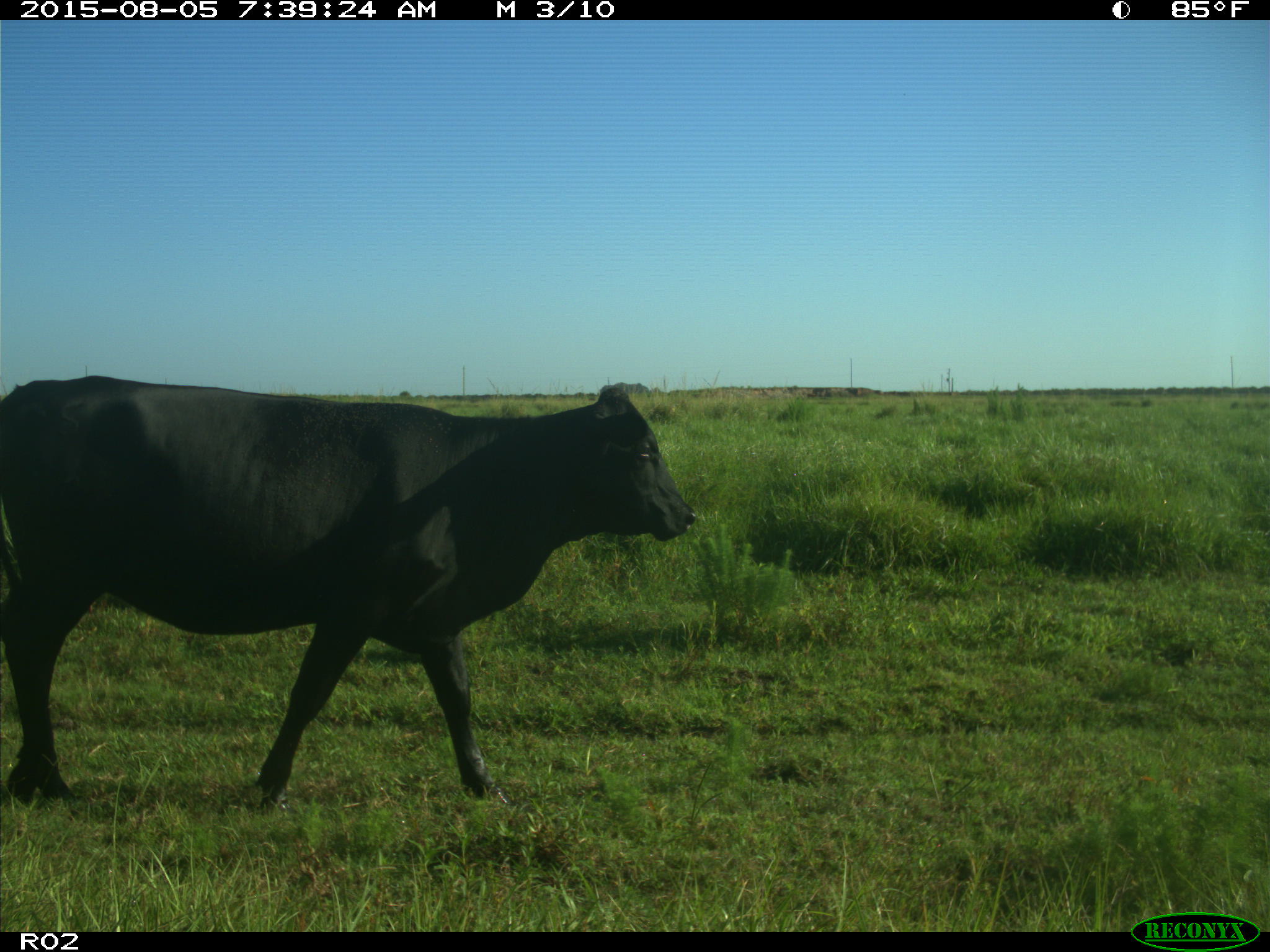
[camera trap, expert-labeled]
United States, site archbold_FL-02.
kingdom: Animalia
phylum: Chordata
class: Mammalia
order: Artiodactyla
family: Bovidae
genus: Bos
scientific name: Bos taurus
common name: domestic cow